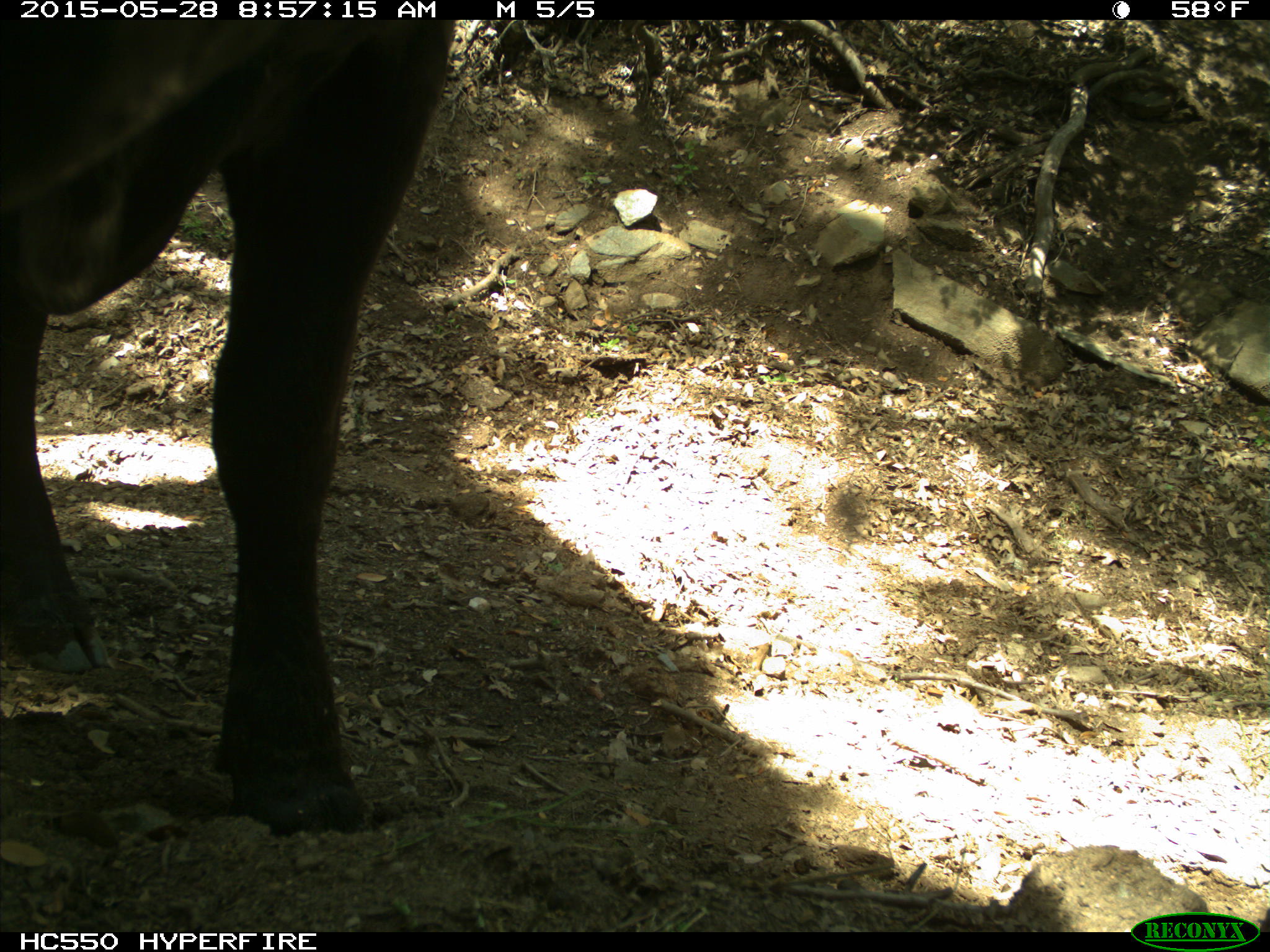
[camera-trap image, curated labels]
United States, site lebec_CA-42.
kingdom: Animalia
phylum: Chordata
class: Mammalia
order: Artiodactyla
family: Bovidae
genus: Bos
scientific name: Bos taurus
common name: domestic cow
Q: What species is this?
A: Bos taurus (domestic cow).